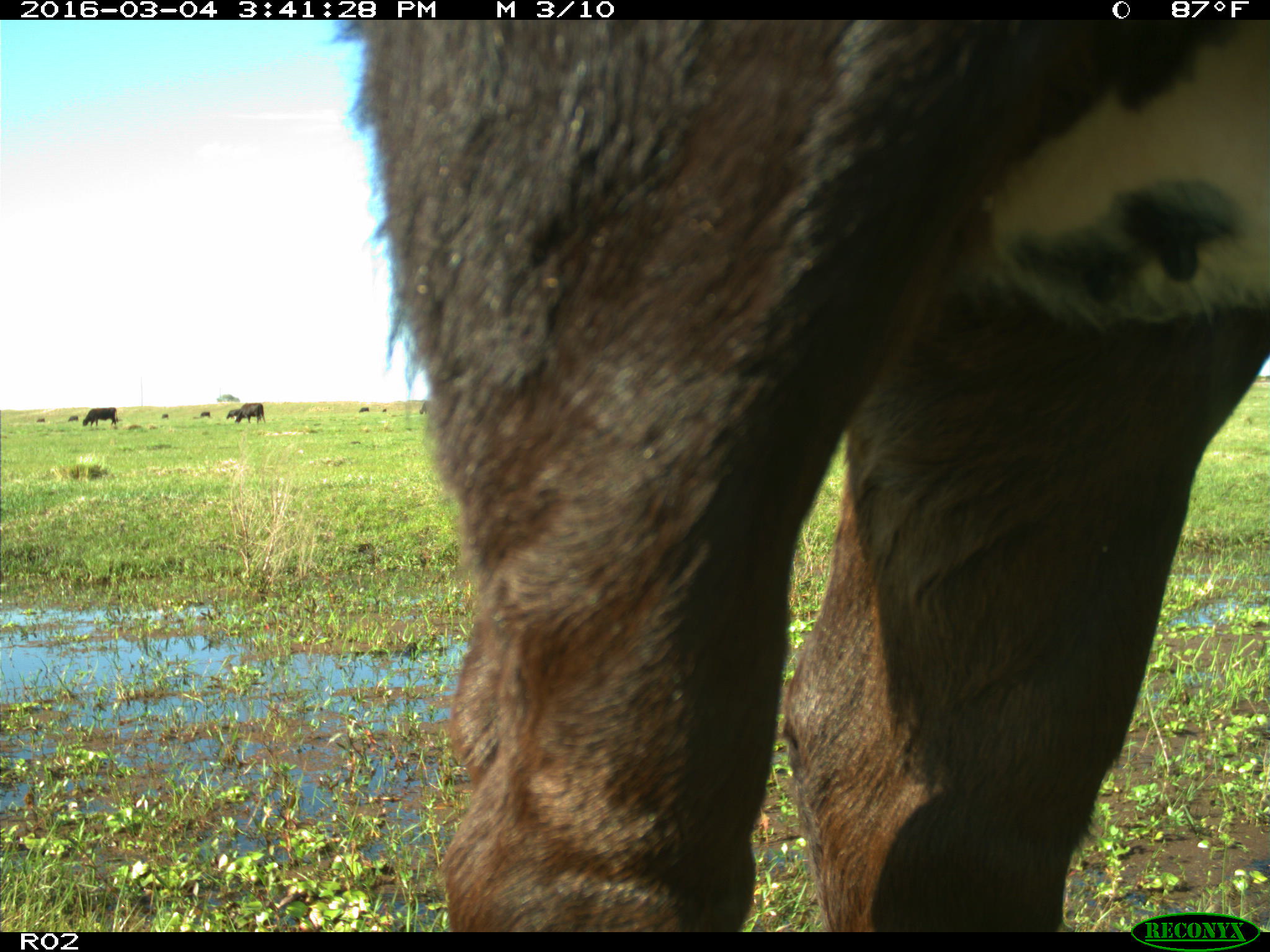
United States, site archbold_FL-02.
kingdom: Animalia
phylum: Chordata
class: Mammalia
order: Artiodactyla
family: Bovidae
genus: Bos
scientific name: Bos taurus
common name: domestic cow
Bos taurus (domestic cow).